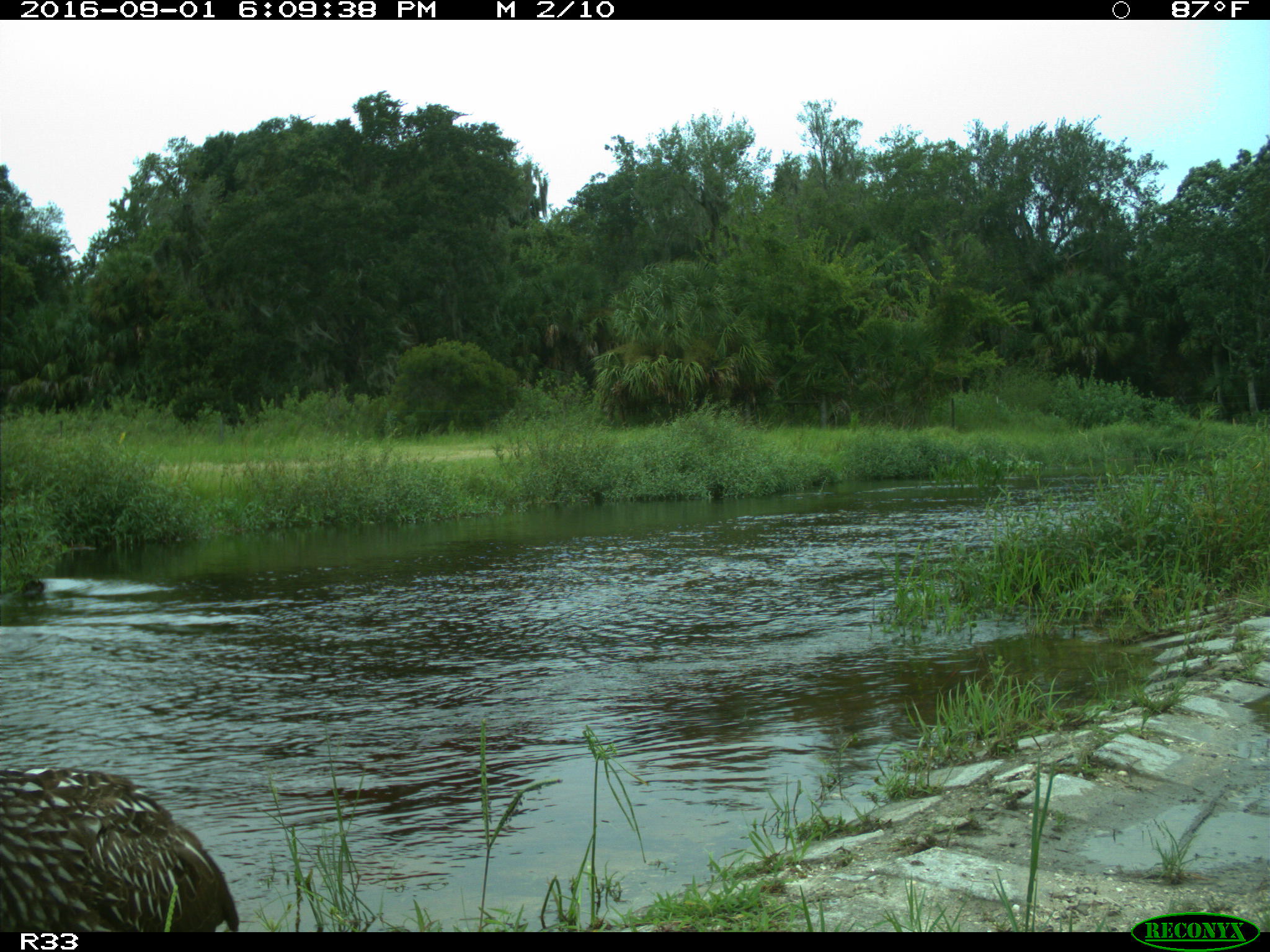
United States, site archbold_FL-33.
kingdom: Animalia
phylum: Chordata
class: Aves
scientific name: Aves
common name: birds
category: unidentified bird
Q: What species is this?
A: Unidentified bird (birds) (Aves).